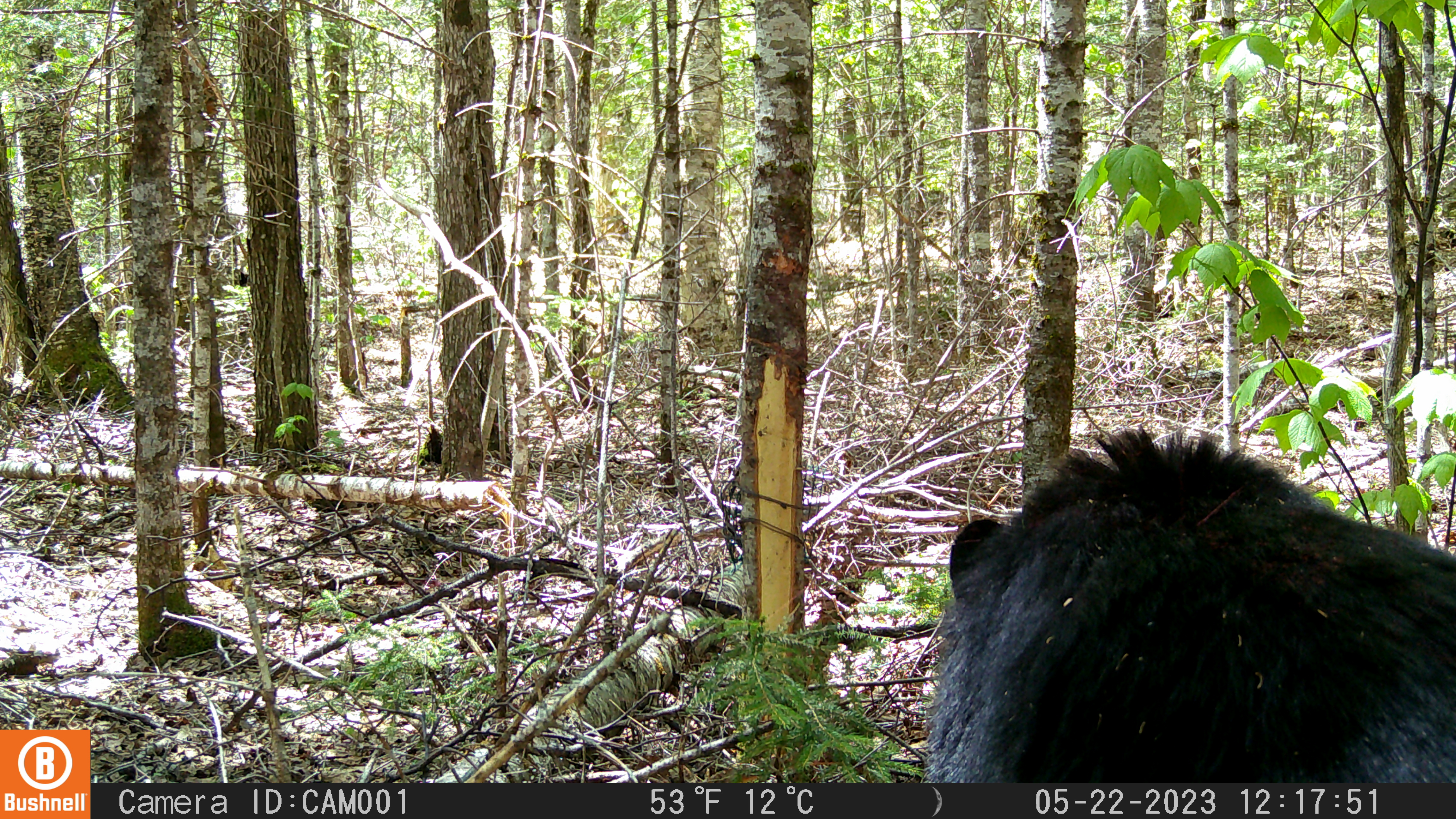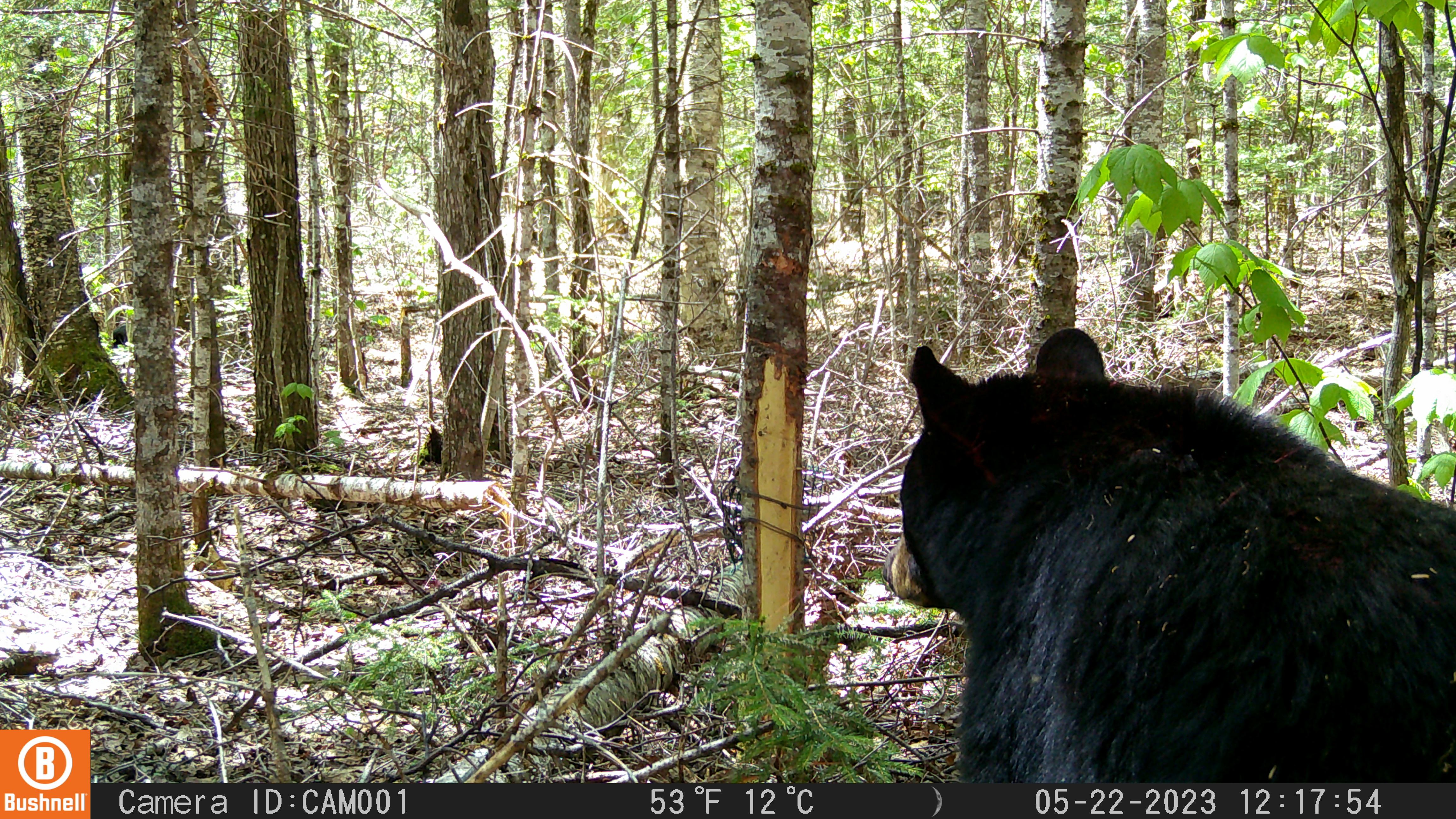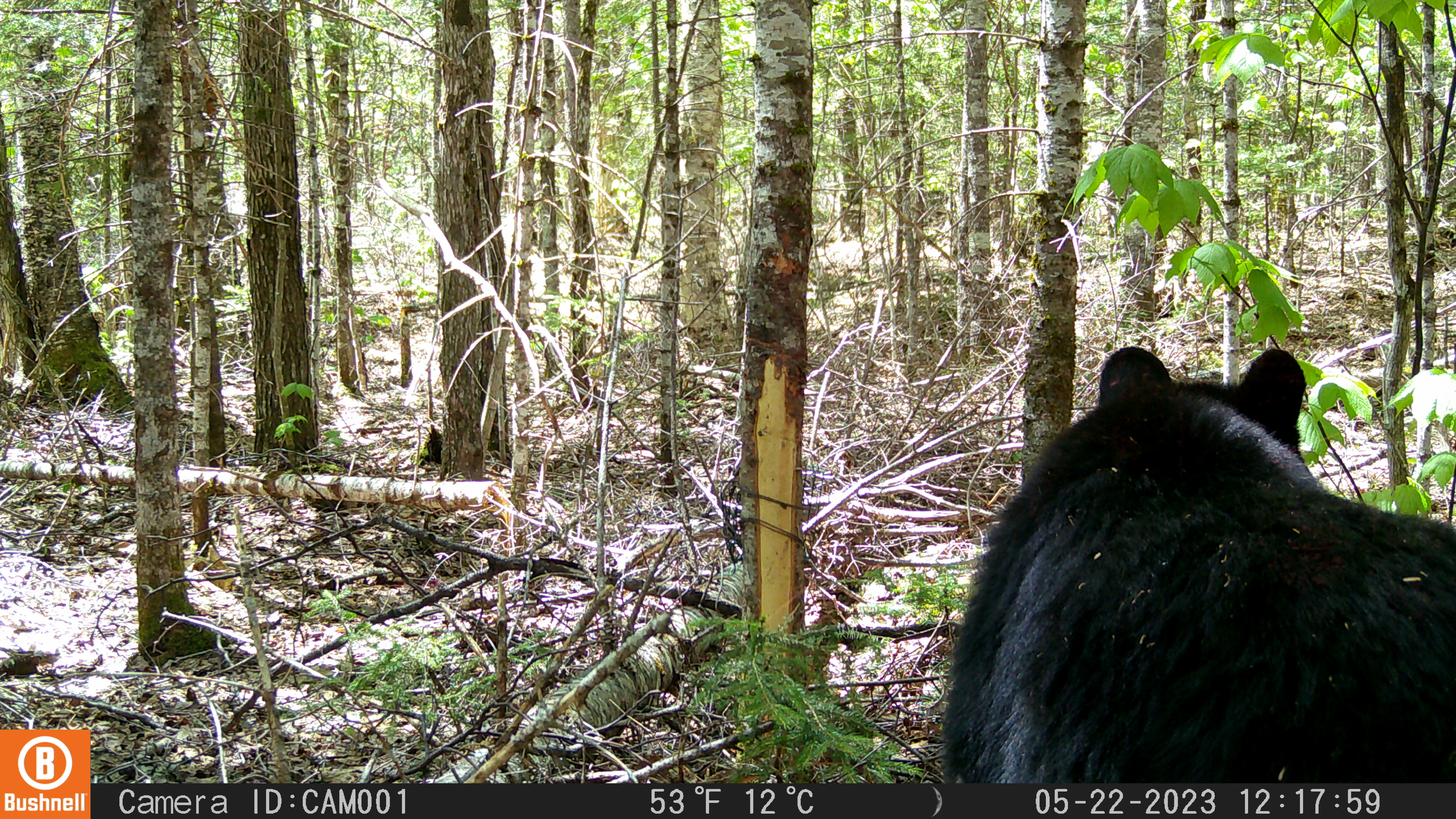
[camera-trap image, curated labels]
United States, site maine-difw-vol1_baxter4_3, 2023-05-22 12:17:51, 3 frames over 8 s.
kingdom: Animalia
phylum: Chordata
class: Mammalia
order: Carnivora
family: Ursidae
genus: Ursus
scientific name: Ursus americanus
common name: black bear